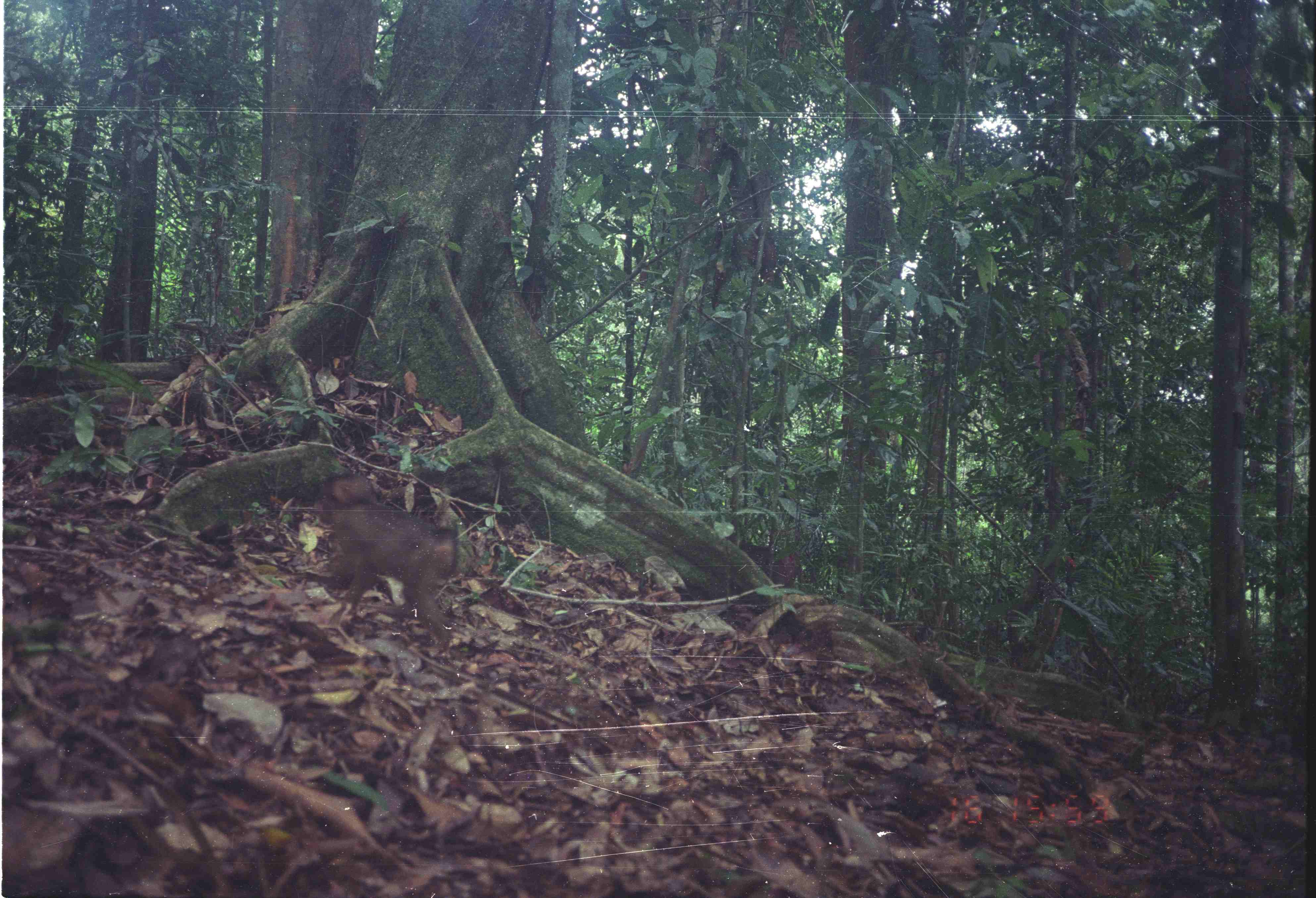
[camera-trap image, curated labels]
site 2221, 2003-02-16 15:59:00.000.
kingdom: Animalia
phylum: Chordata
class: Mammalia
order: Primates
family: Cercopithecidae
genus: Macaca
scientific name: Macaca nemestrina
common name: southern pig-tailed macaque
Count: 1.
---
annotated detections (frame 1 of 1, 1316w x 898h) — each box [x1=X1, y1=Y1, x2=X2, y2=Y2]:
macaca nemestrina: [x1=304, y1=473, x2=460, y2=652]